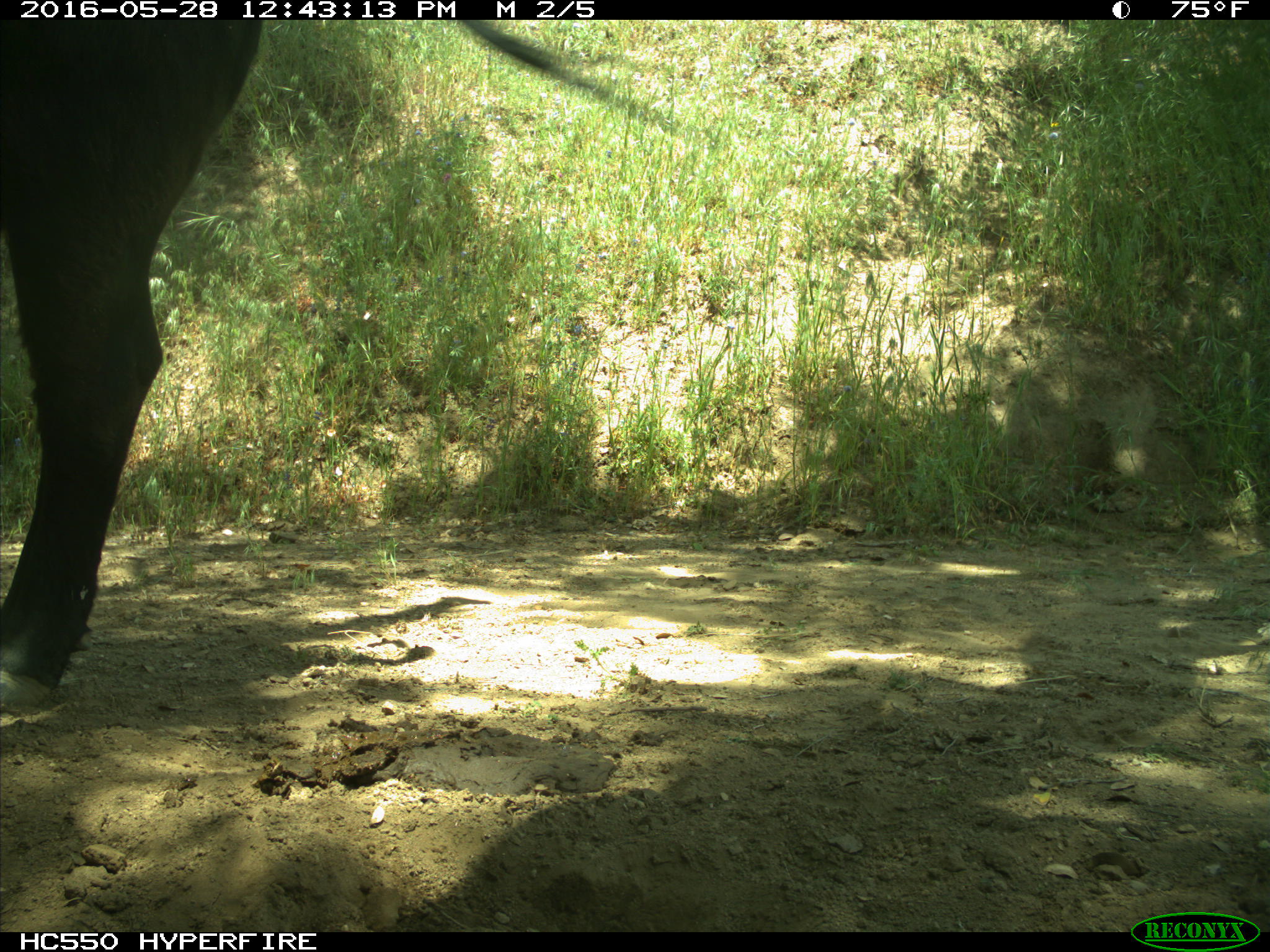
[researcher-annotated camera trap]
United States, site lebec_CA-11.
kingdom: Animalia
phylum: Chordata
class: Mammalia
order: Artiodactyla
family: Bovidae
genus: Bos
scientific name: Bos taurus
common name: domestic cow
Bos taurus (domestic cow).